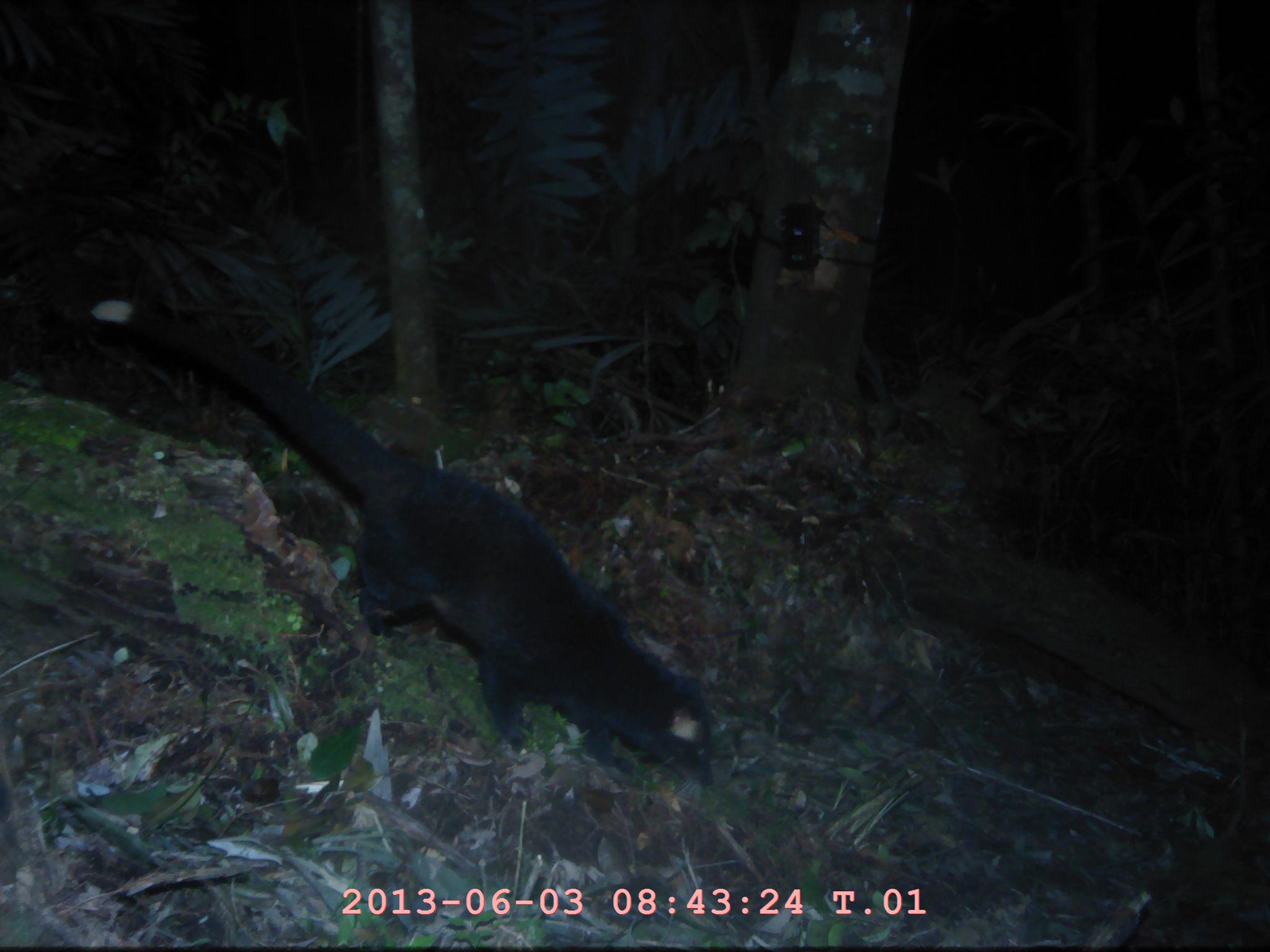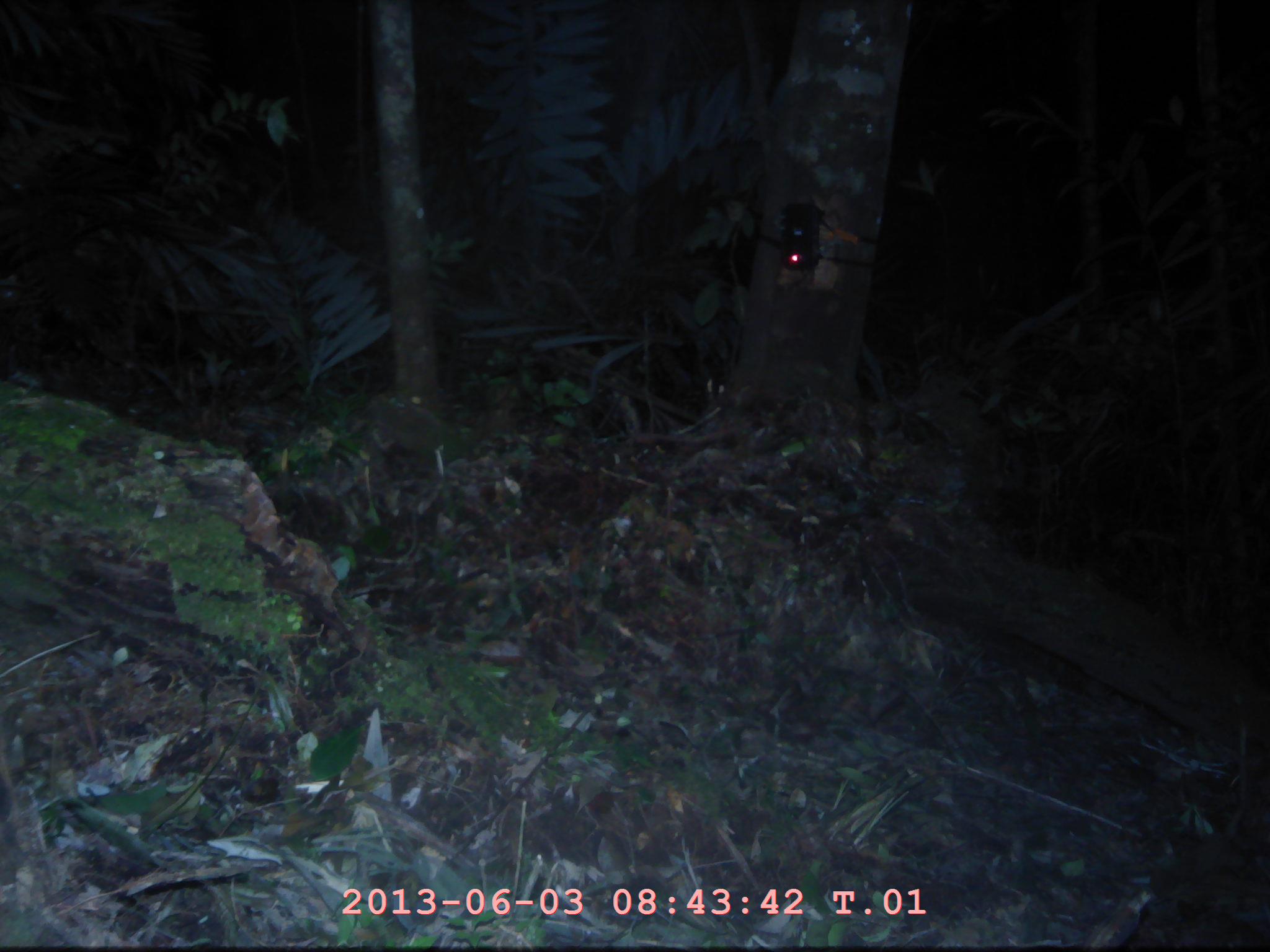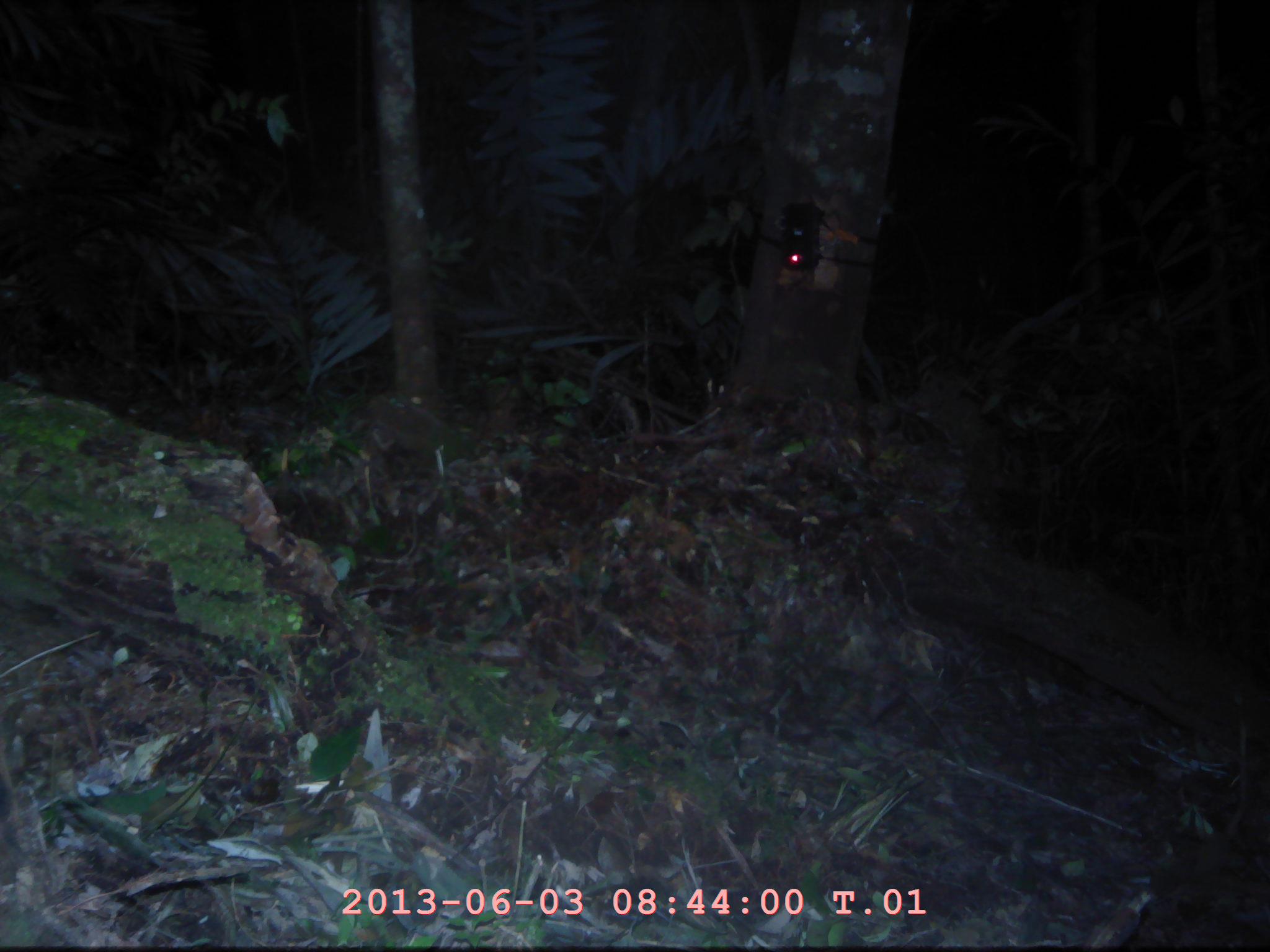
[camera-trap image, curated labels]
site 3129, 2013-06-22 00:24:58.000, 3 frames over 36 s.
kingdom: Animalia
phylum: Chordata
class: Mammalia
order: Carnivora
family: Viverridae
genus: Paguma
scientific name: Paguma larvata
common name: masked palm civet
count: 1